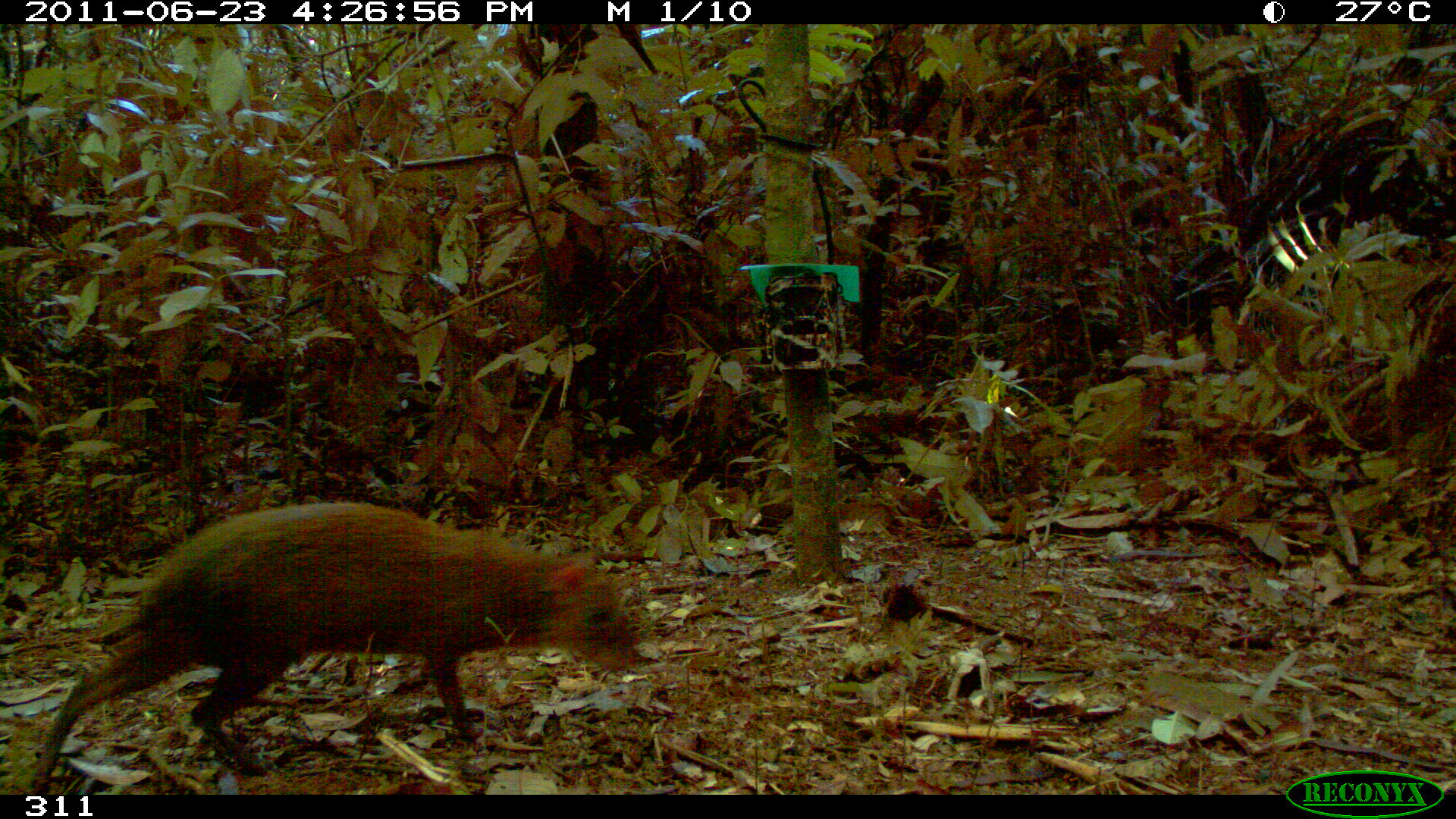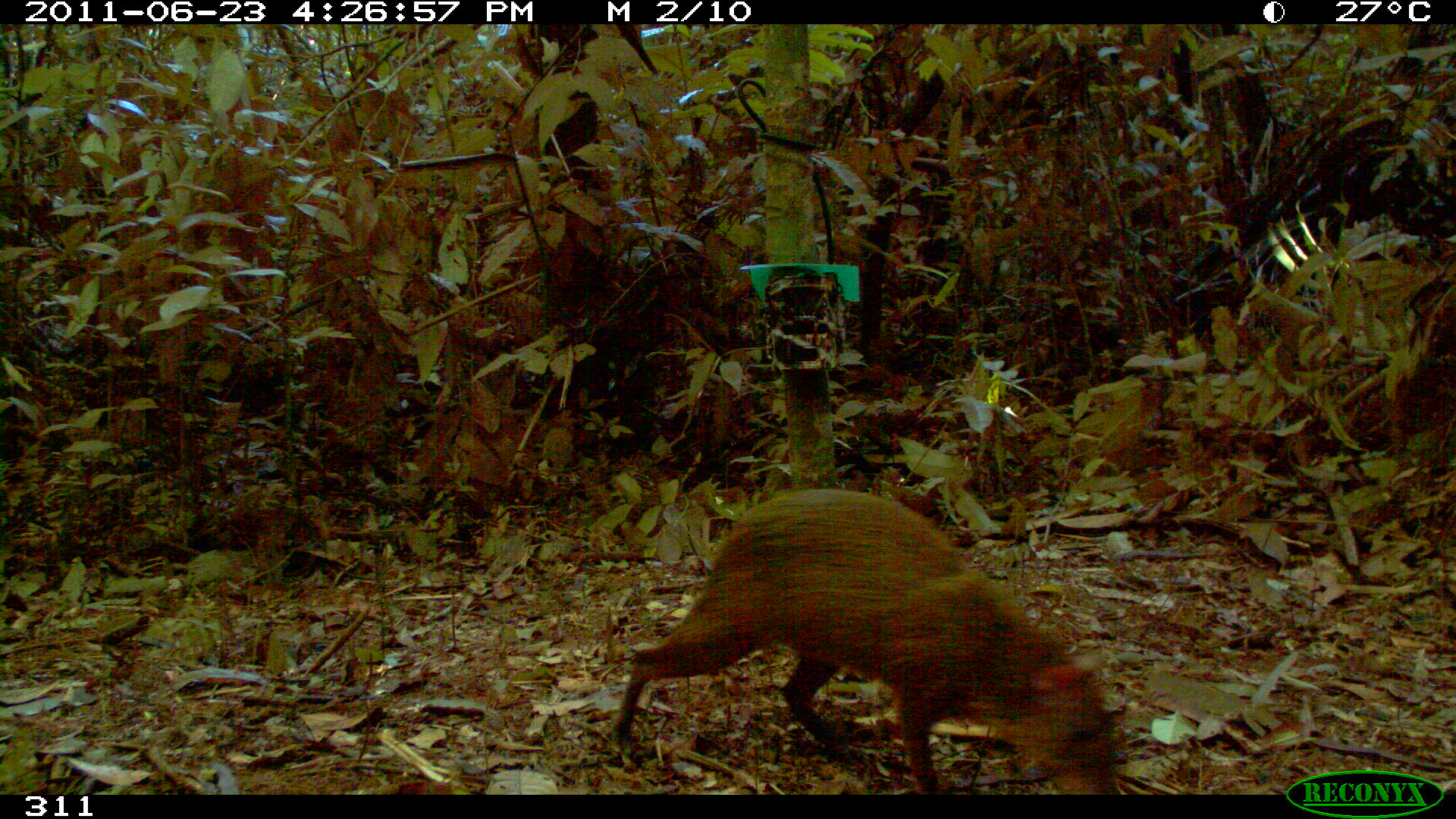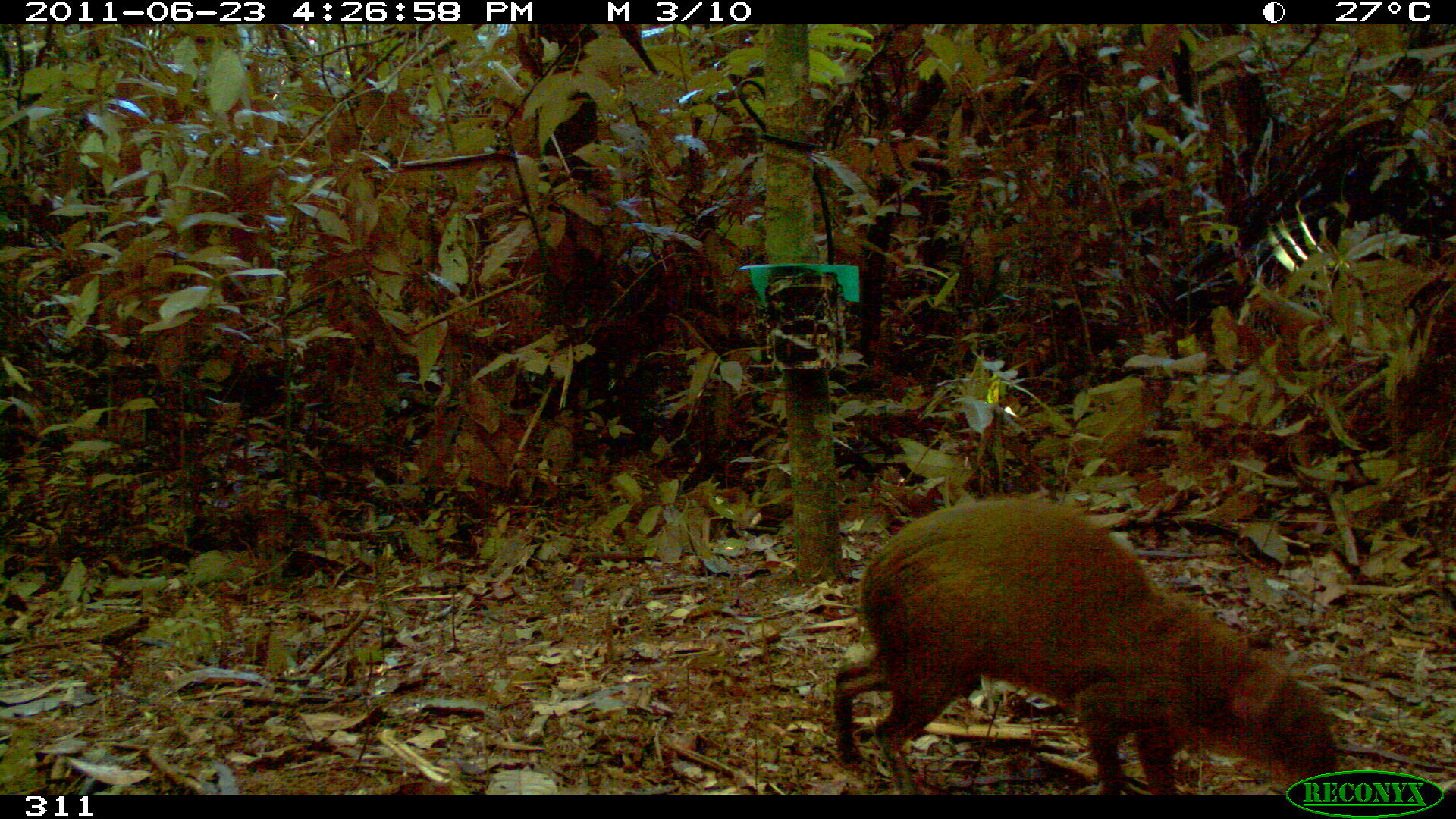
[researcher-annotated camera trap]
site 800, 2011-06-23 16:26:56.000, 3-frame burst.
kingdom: Animalia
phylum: Chordata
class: Mammalia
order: Rodentia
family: Dasyproctidae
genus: Dasyprocta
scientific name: Dasyprocta punctata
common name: central american agouti